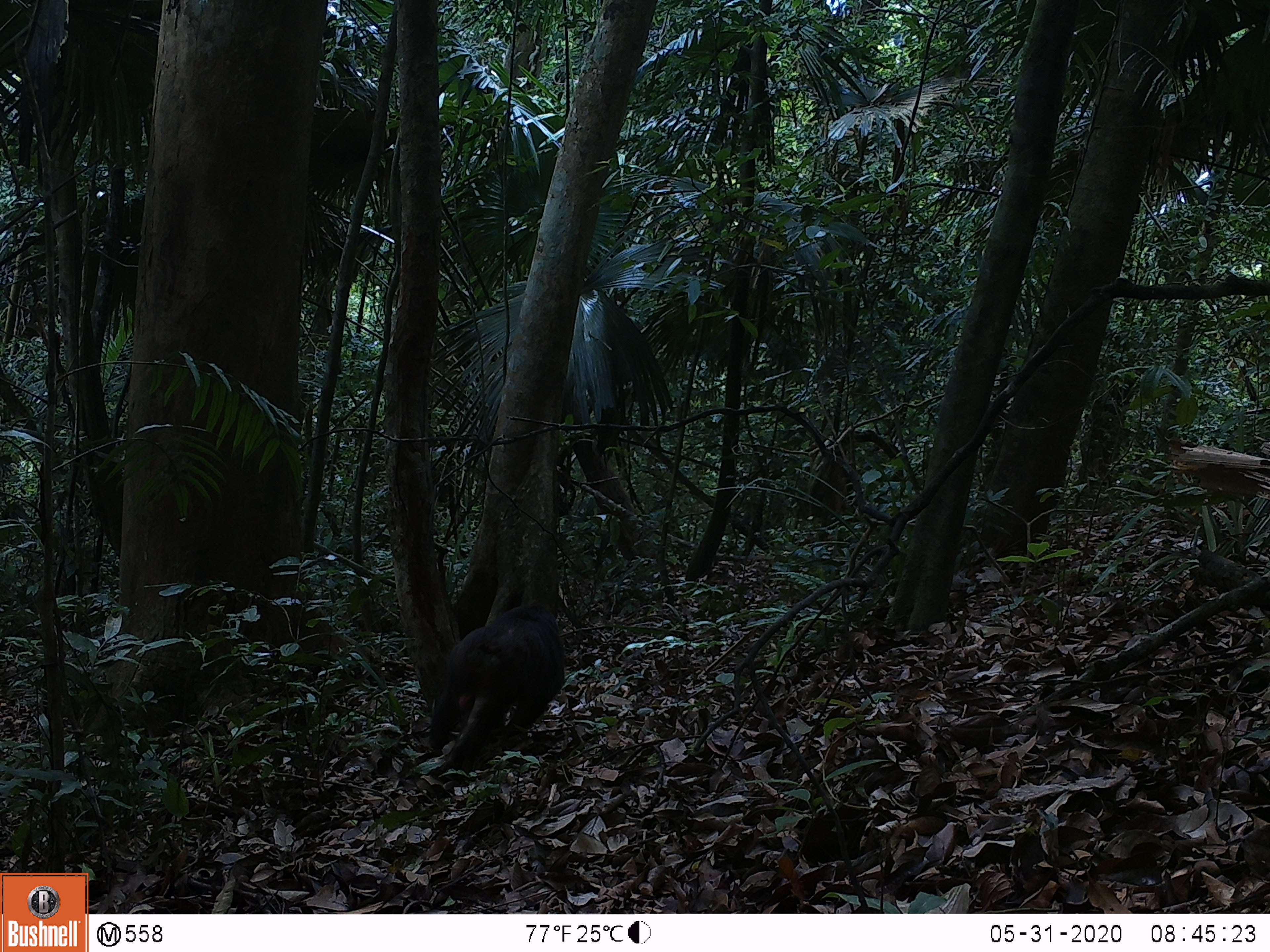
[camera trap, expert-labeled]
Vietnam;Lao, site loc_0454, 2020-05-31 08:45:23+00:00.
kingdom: Animalia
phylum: Chordata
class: Mammalia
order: Primates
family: Cercopithecidae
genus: Macaca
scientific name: Macaca arctoides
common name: stump-tailed macaque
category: stump tailed macaque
Stump tailed macaque (stump-tailed macaque) (Macaca arctoides). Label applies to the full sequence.